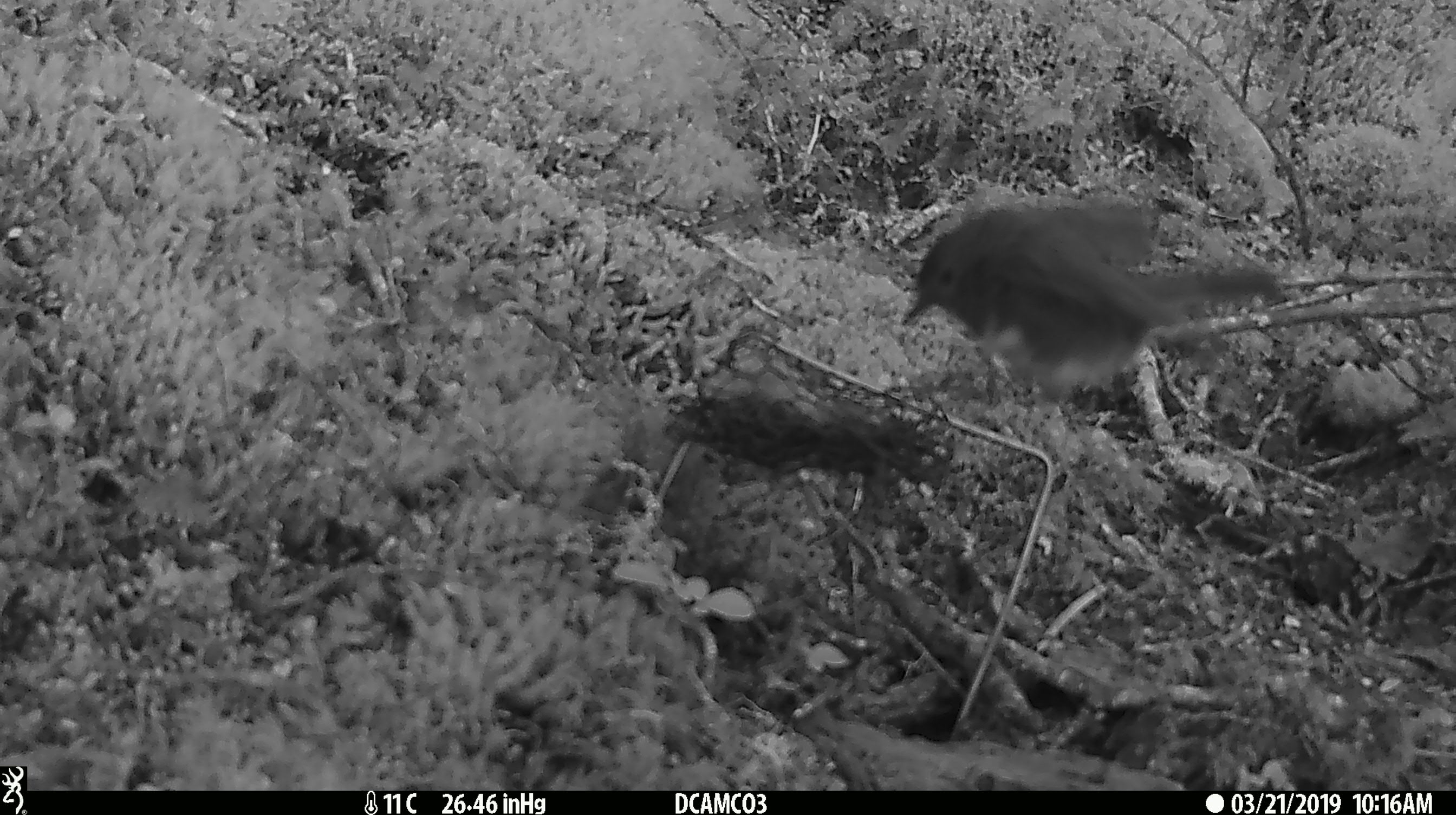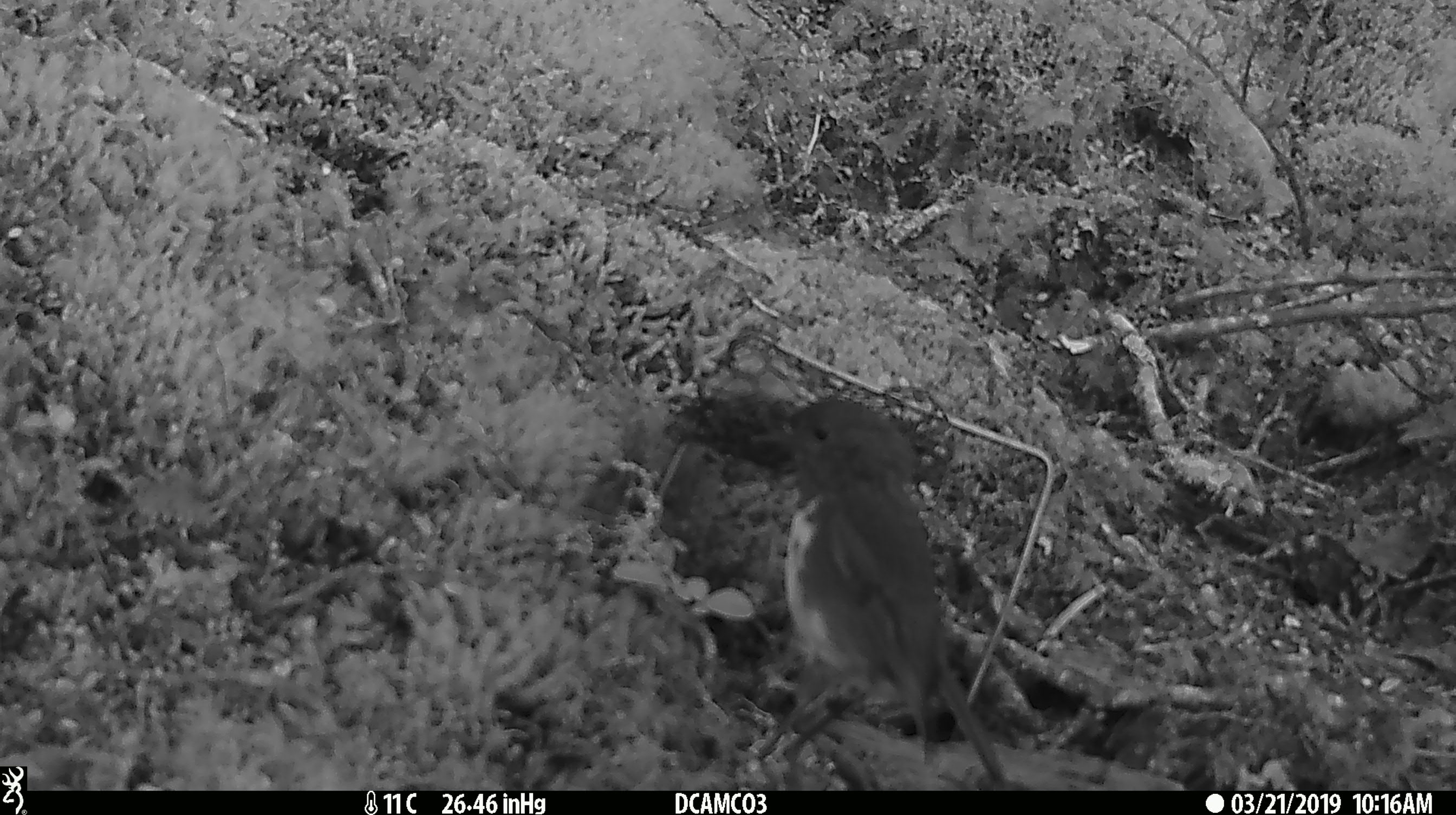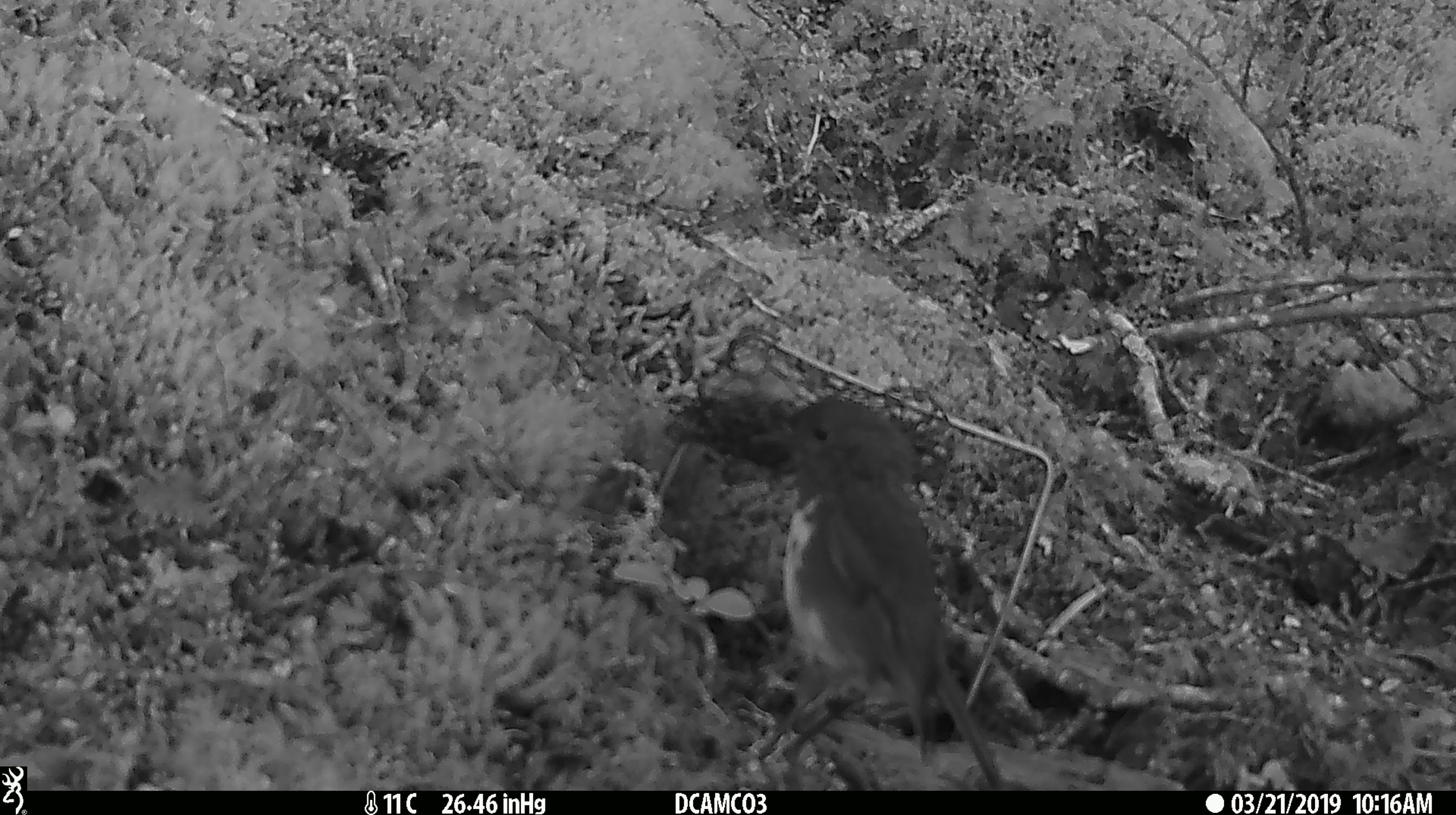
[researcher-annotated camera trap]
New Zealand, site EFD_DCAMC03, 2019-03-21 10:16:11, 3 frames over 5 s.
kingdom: Animalia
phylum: Chordata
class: Aves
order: Passeriformes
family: Petroicidae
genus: Petroica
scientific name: Petroica australis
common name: new zealand robin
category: robin